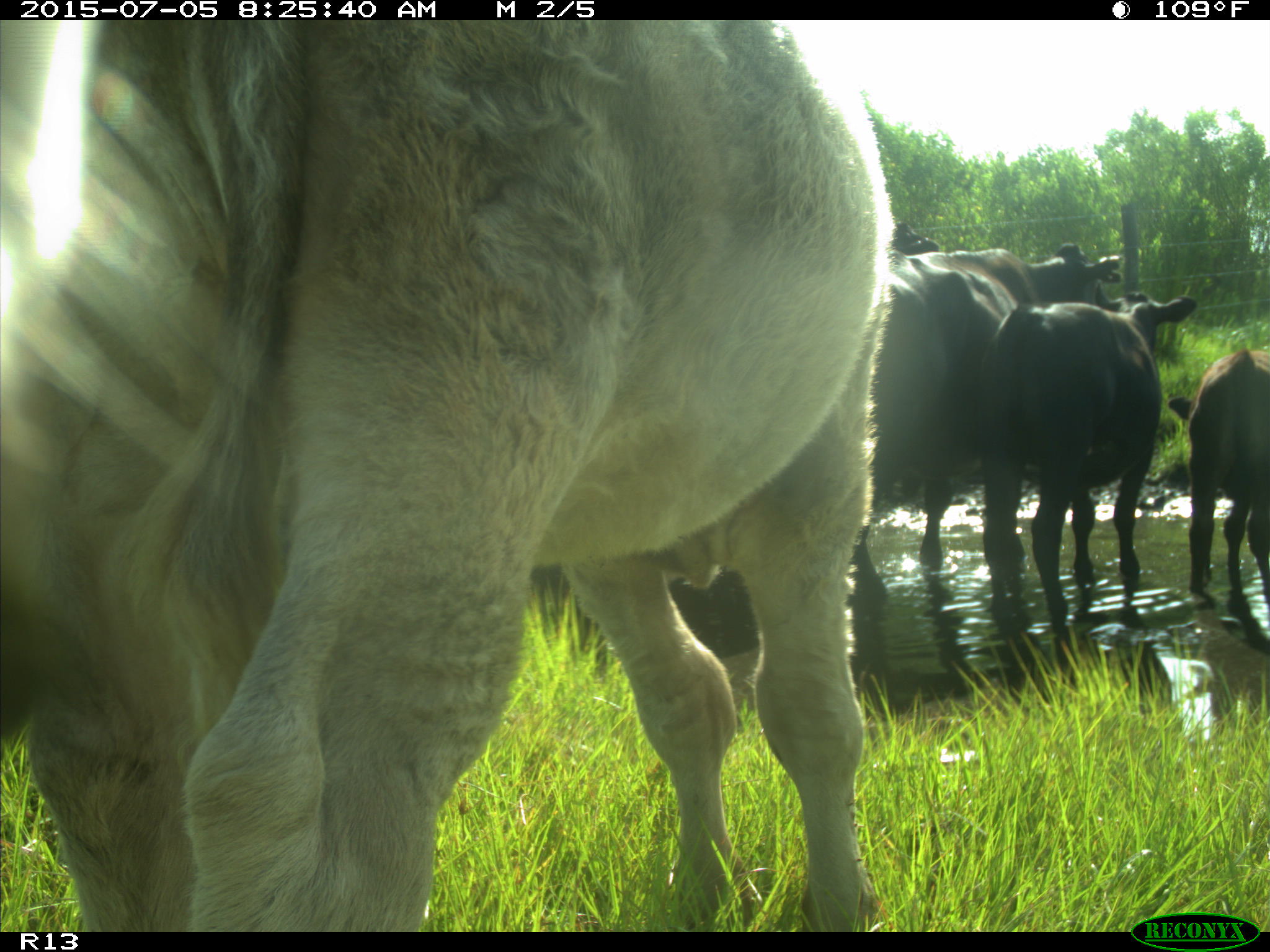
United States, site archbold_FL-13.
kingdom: Animalia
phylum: Chordata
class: Mammalia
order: Artiodactyla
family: Bovidae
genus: Bos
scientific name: Bos taurus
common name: domestic cow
Bos taurus (domestic cow).